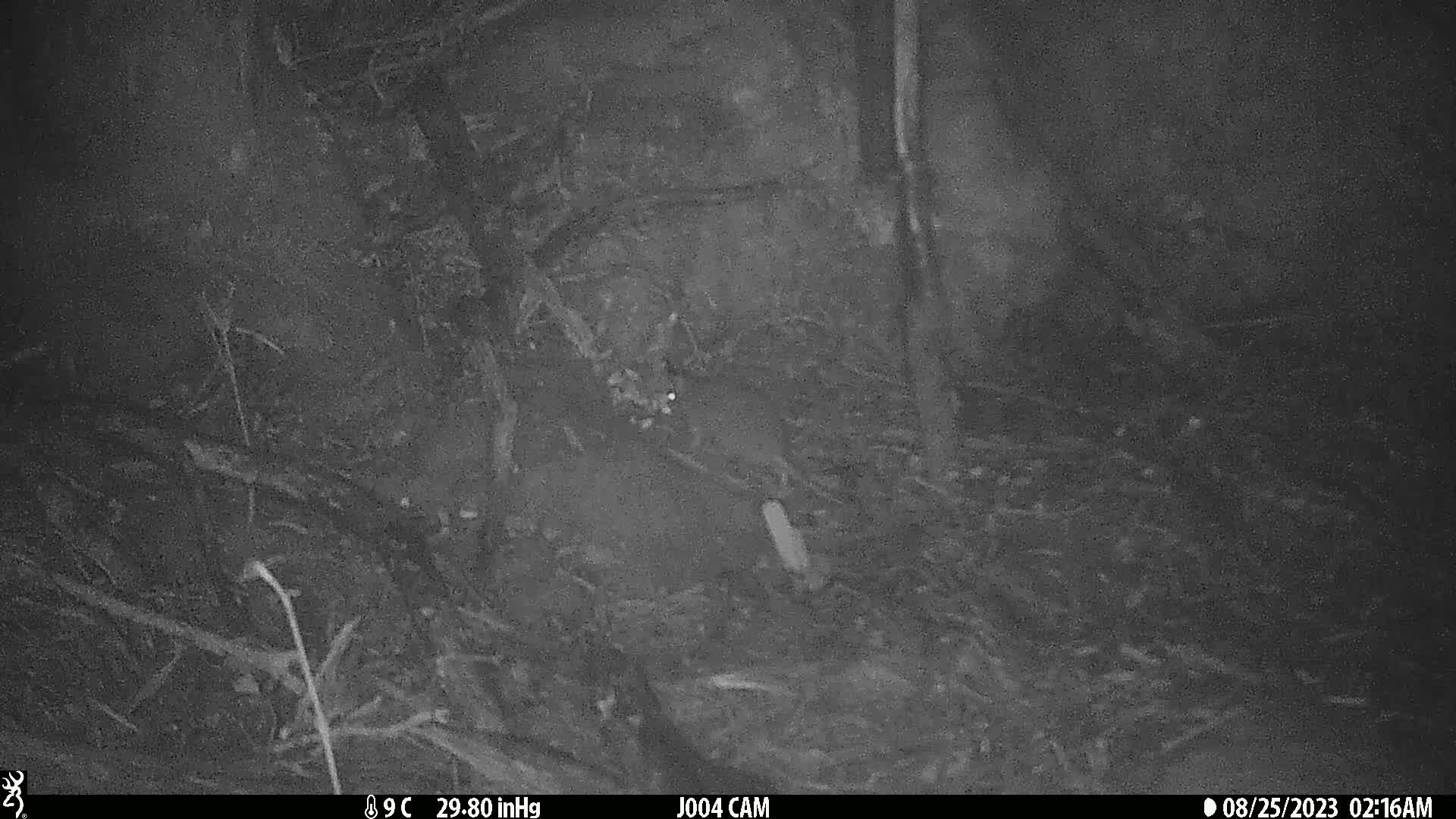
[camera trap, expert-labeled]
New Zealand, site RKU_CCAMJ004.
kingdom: Animalia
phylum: Chordata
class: Mammalia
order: Rodentia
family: Muridae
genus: Rattus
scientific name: Rattus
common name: rat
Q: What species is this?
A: Rat (Rattus).